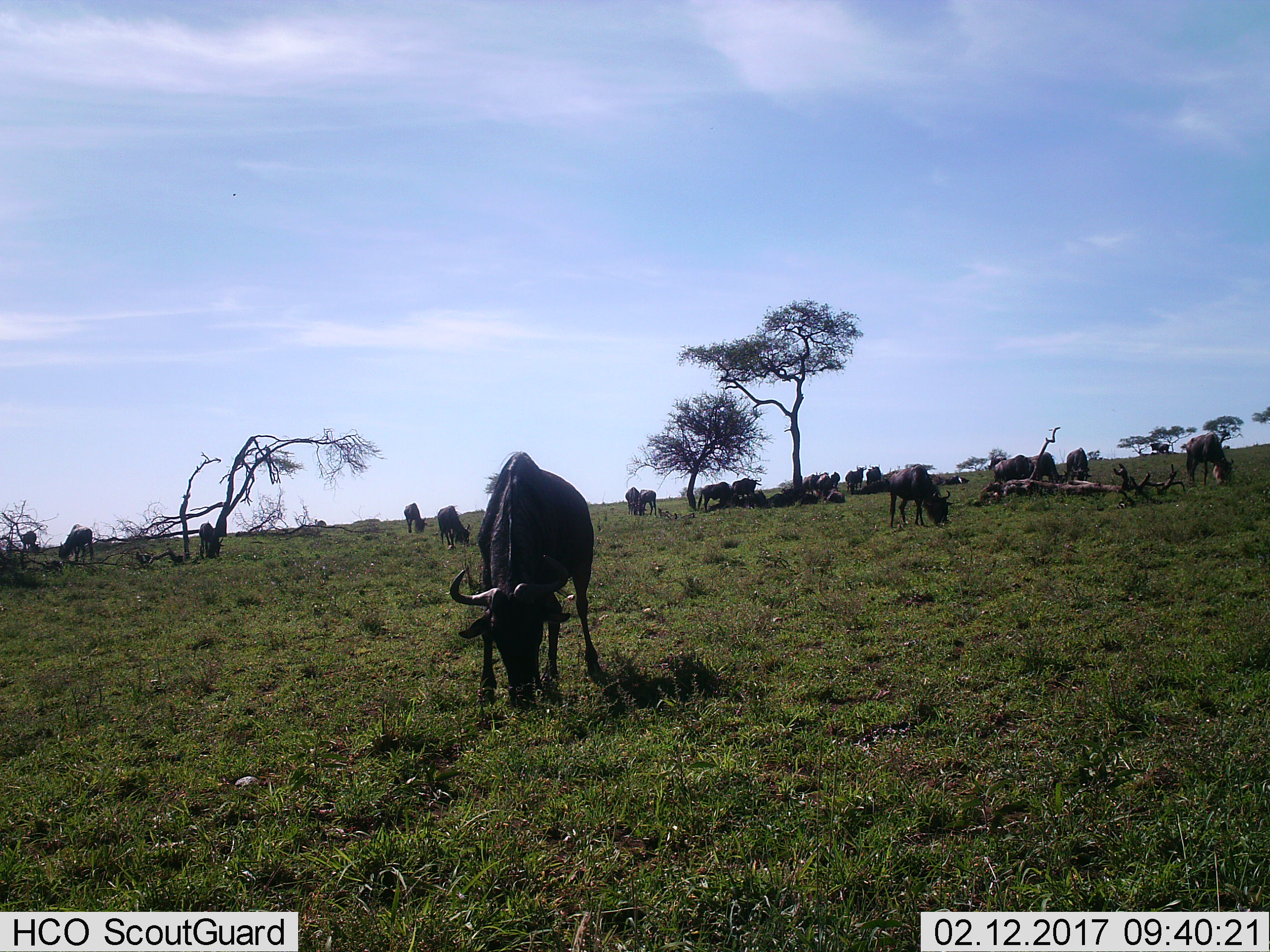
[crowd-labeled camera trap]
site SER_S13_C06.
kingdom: Animalia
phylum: Chordata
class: Mammalia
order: Artiodactyla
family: Bovidae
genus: Connochaetes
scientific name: Connochaetes taurinus taurinus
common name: blue wildebeest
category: wildebeestblue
Wildebeestblue (blue wildebeest) (Connochaetes taurinus taurinus), count 11-50. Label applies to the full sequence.